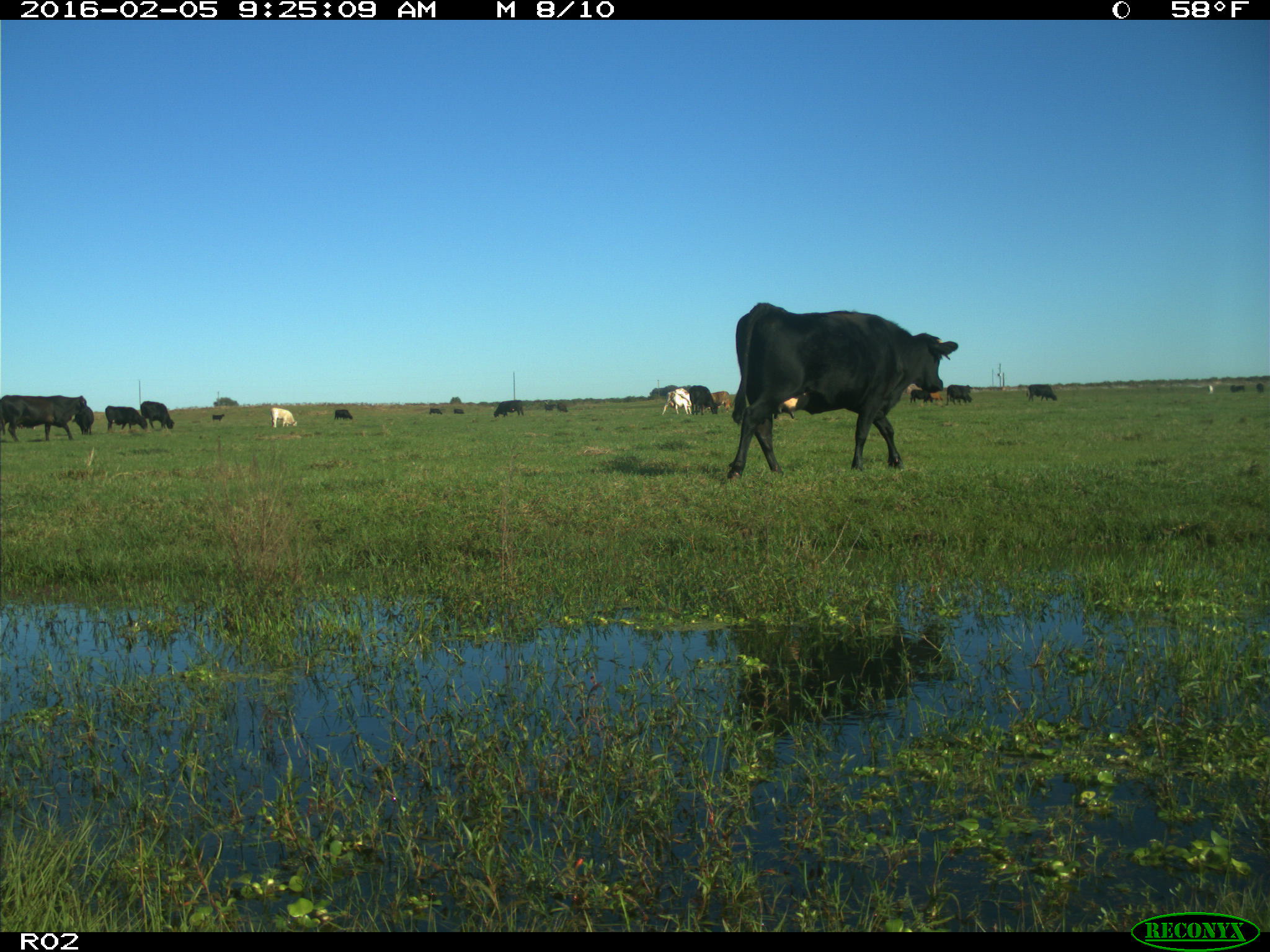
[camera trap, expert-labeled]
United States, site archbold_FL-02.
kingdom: Animalia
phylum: Chordata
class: Mammalia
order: Artiodactyla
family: Bovidae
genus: Bos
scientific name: Bos taurus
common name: domestic cow